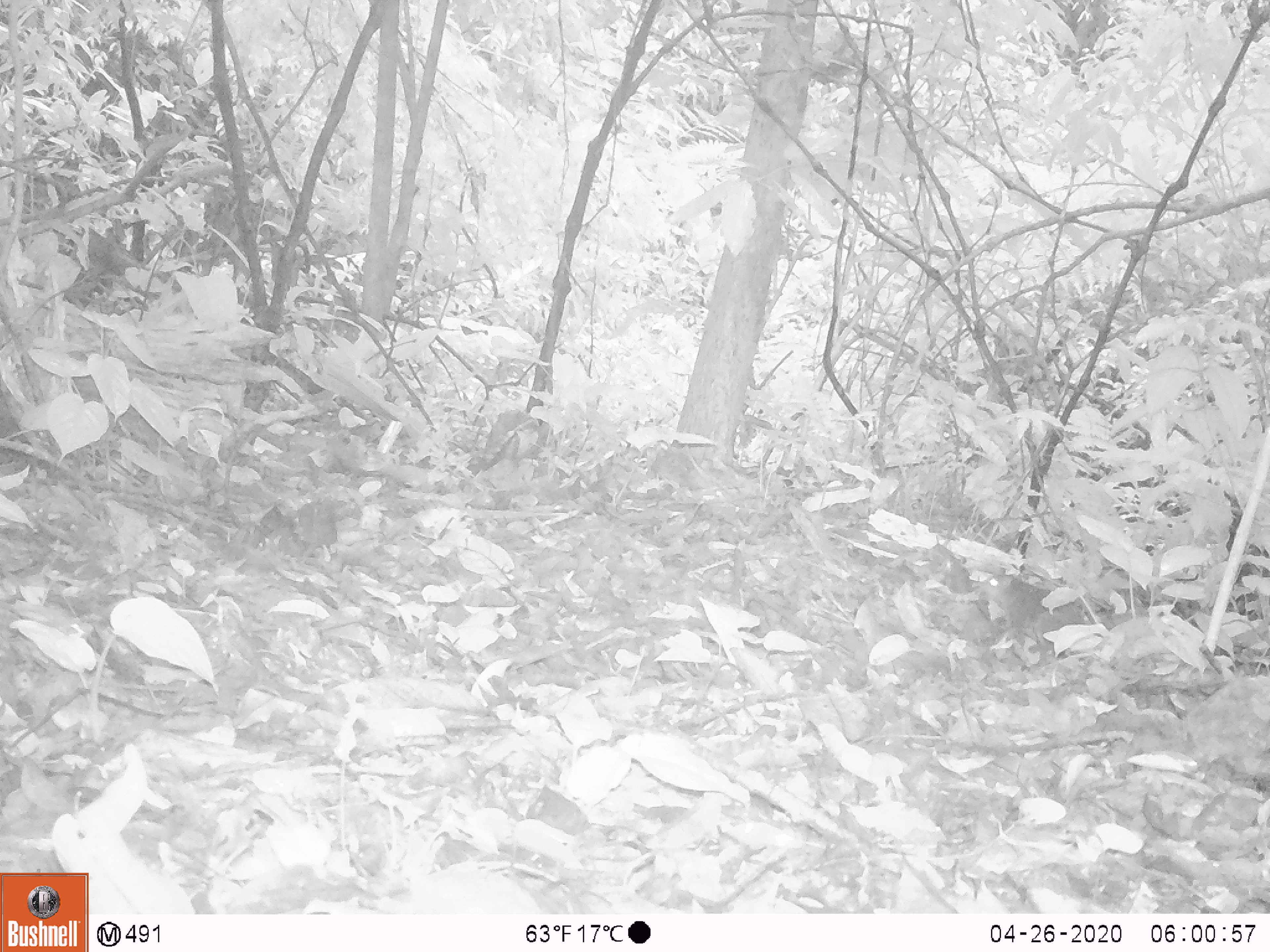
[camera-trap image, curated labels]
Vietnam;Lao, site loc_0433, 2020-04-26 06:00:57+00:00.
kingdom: Animalia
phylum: Chordata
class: Mammalia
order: Rodentia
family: Sciuridae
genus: Sciurus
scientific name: Sciurus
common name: squirrel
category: unidentified squirrel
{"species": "unidentified squirrel (squirrel) (Sciurus)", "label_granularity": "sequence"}